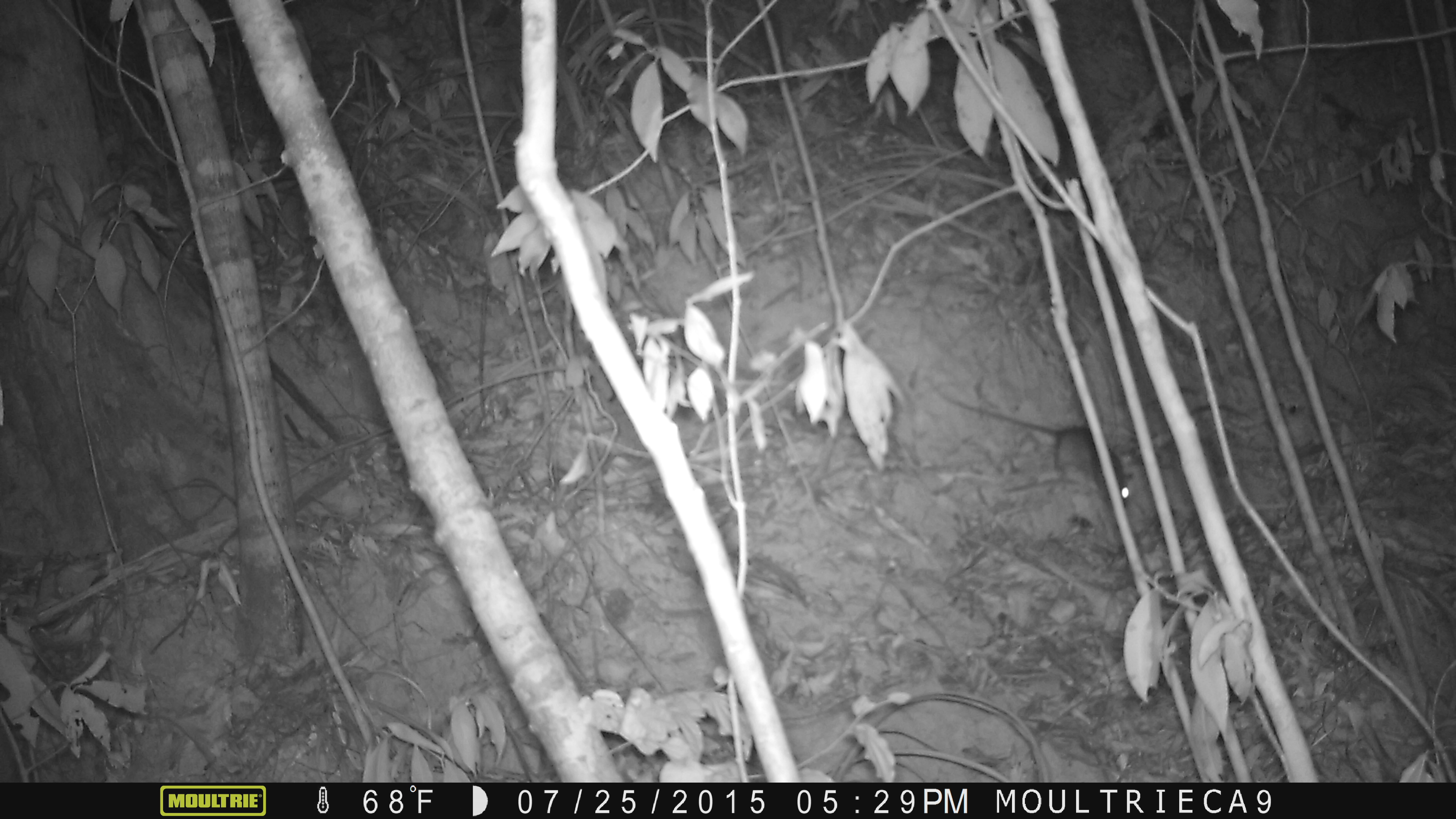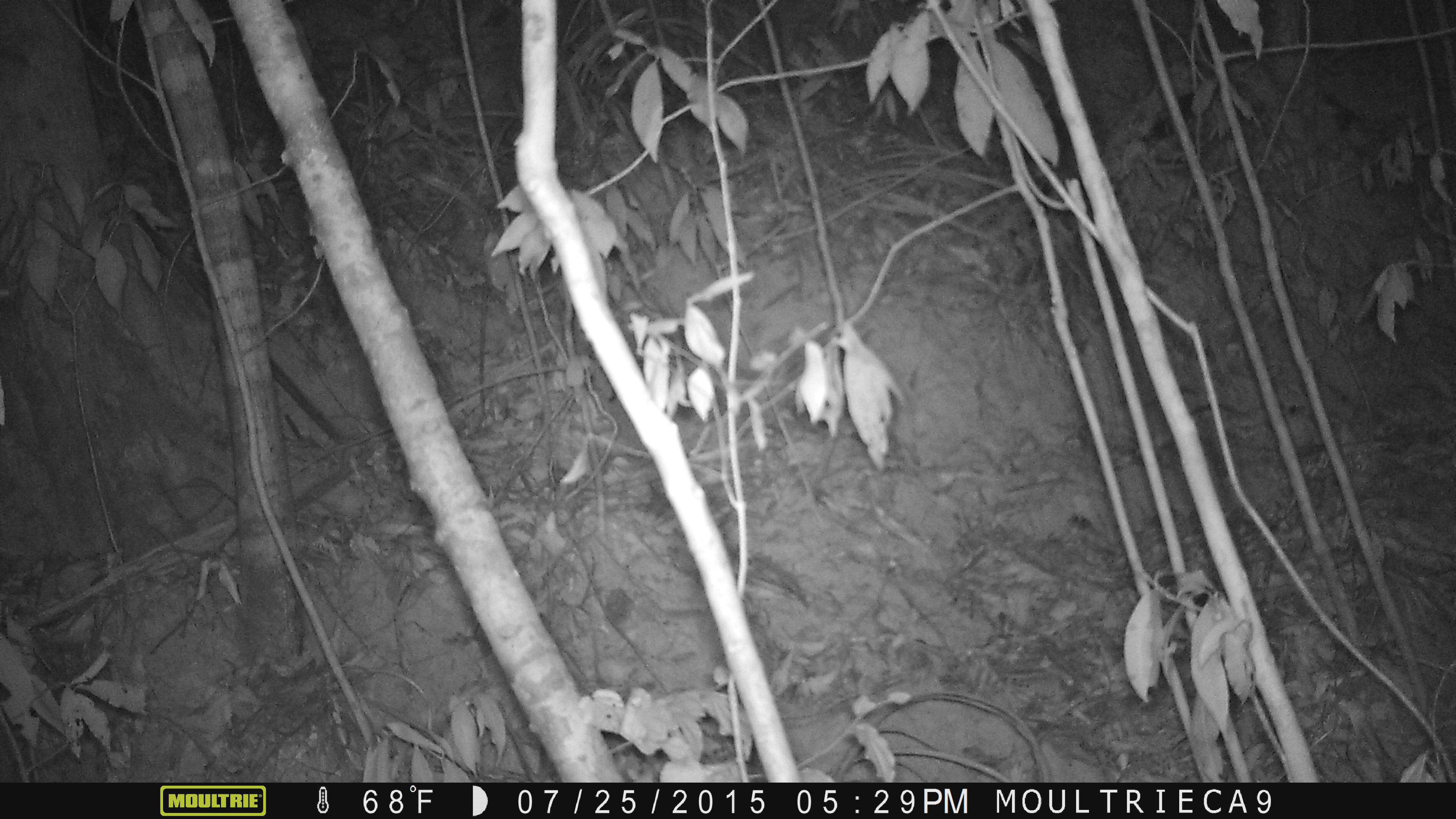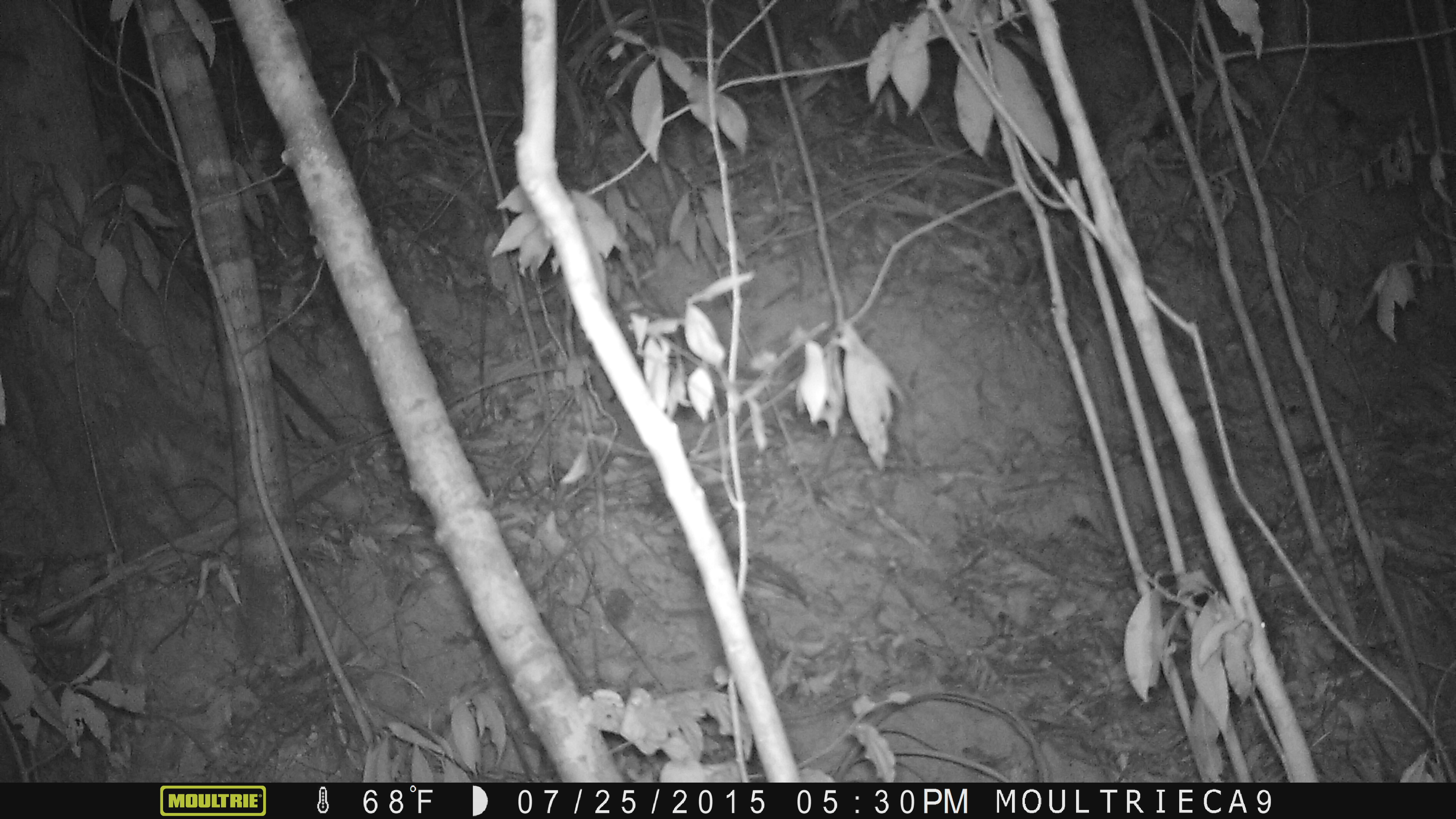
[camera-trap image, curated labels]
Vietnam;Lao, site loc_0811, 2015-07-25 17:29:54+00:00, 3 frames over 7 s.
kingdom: Animalia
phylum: Chordata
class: Mammalia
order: Rodentia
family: Muridae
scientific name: Muridae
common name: old-world mice and rats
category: unidentified murid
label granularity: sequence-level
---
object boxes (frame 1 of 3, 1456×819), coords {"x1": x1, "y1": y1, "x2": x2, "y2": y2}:
unidentified murid: {"x1": 923, "y1": 376, "x2": 1134, "y2": 510}